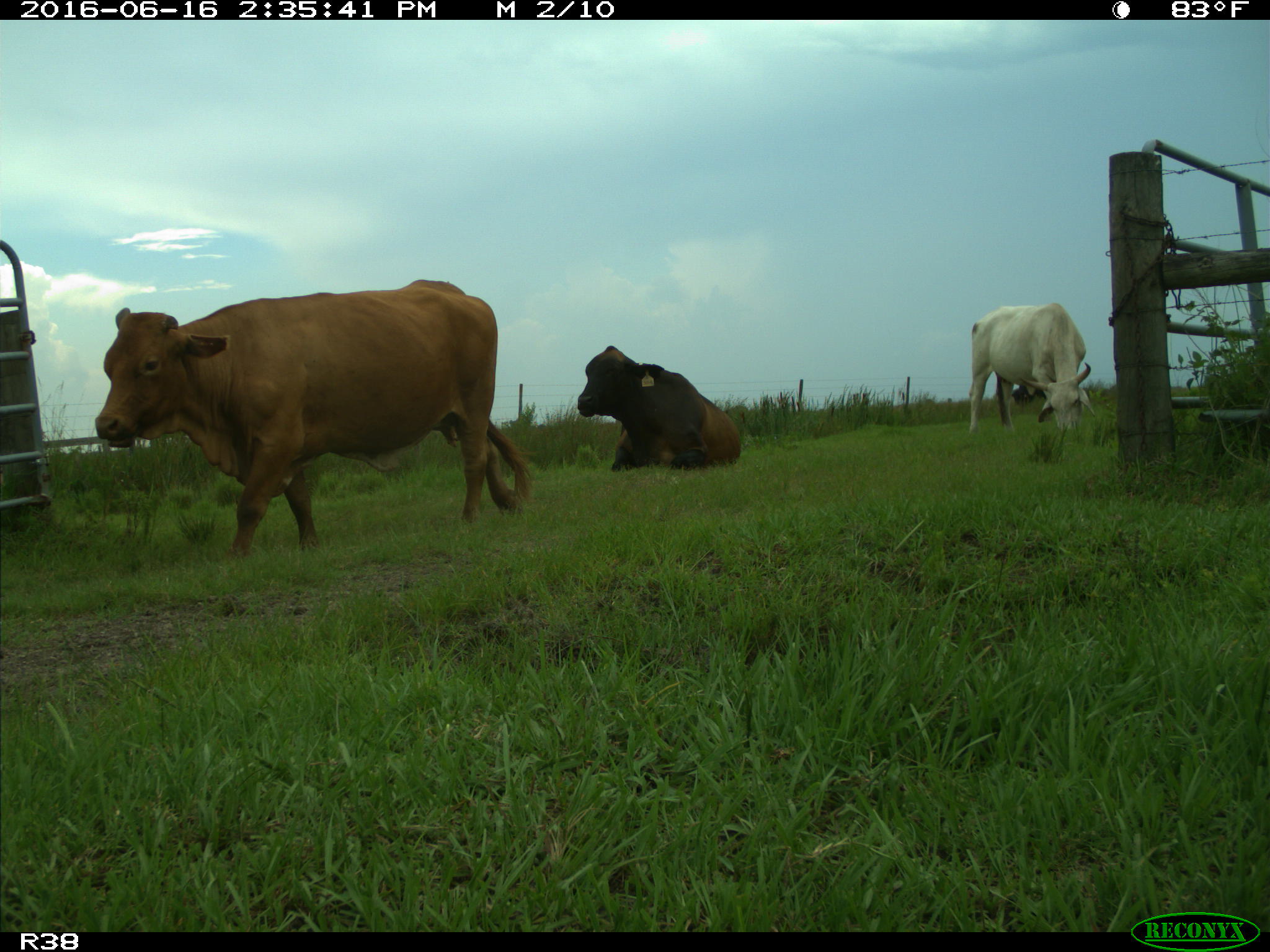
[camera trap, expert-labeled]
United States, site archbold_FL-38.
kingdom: Animalia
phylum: Chordata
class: Mammalia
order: Artiodactyla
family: Bovidae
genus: Bos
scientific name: Bos taurus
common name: domestic cow